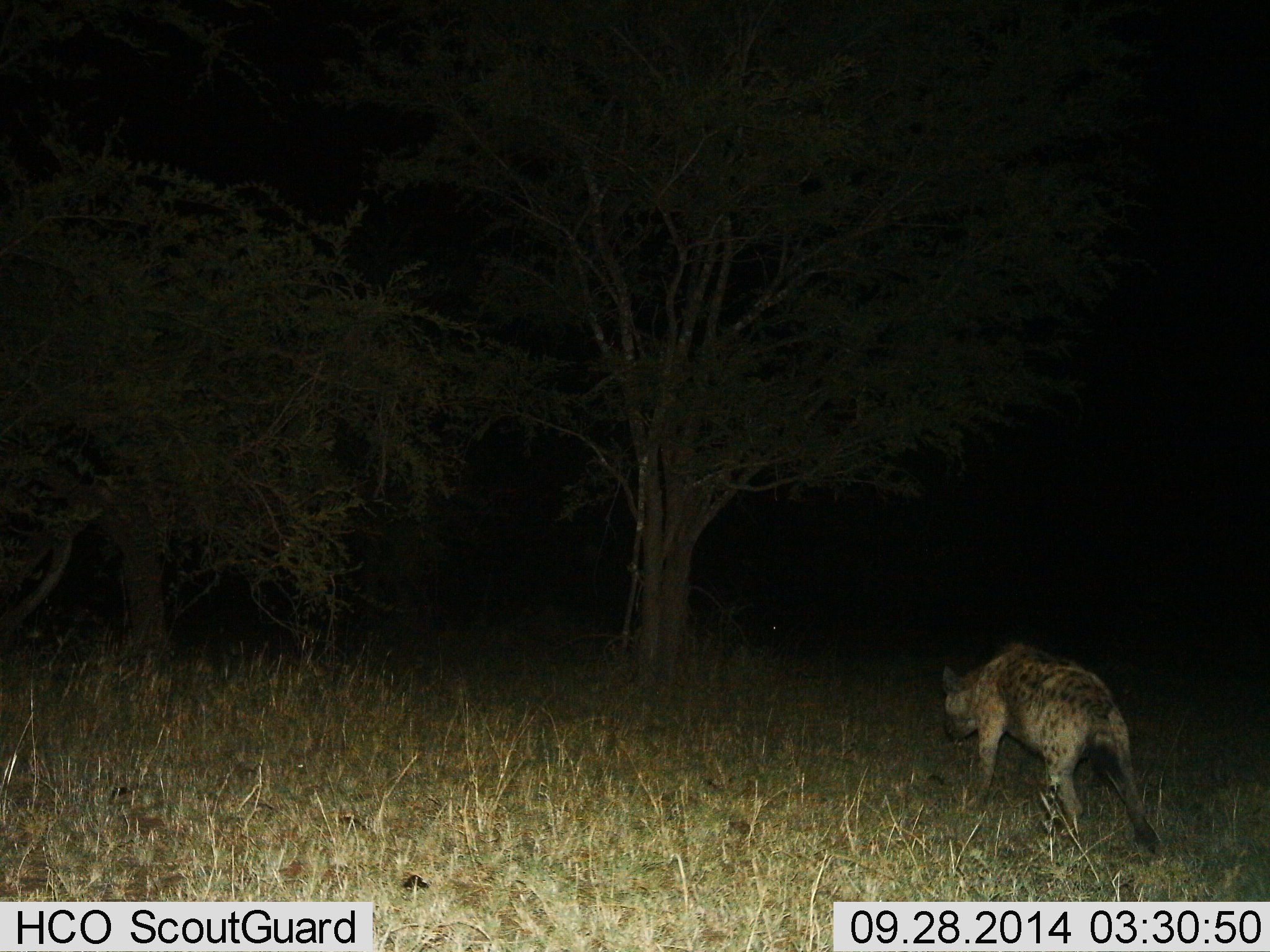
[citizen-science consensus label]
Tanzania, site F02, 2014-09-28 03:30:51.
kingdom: Animalia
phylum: Chordata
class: Mammalia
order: Carnivora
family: Hyaenidae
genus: Crocuta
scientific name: Crocuta crocuta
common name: spotted hyena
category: hyenaspotted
Hyenaspotted (spotted hyena) (Crocuta crocuta), count 1. Behavior (volunteer vote fractions): standing 20%, resting 0%, moving 80%, interacting 0%. Young present (vote fraction): 0%. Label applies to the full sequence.